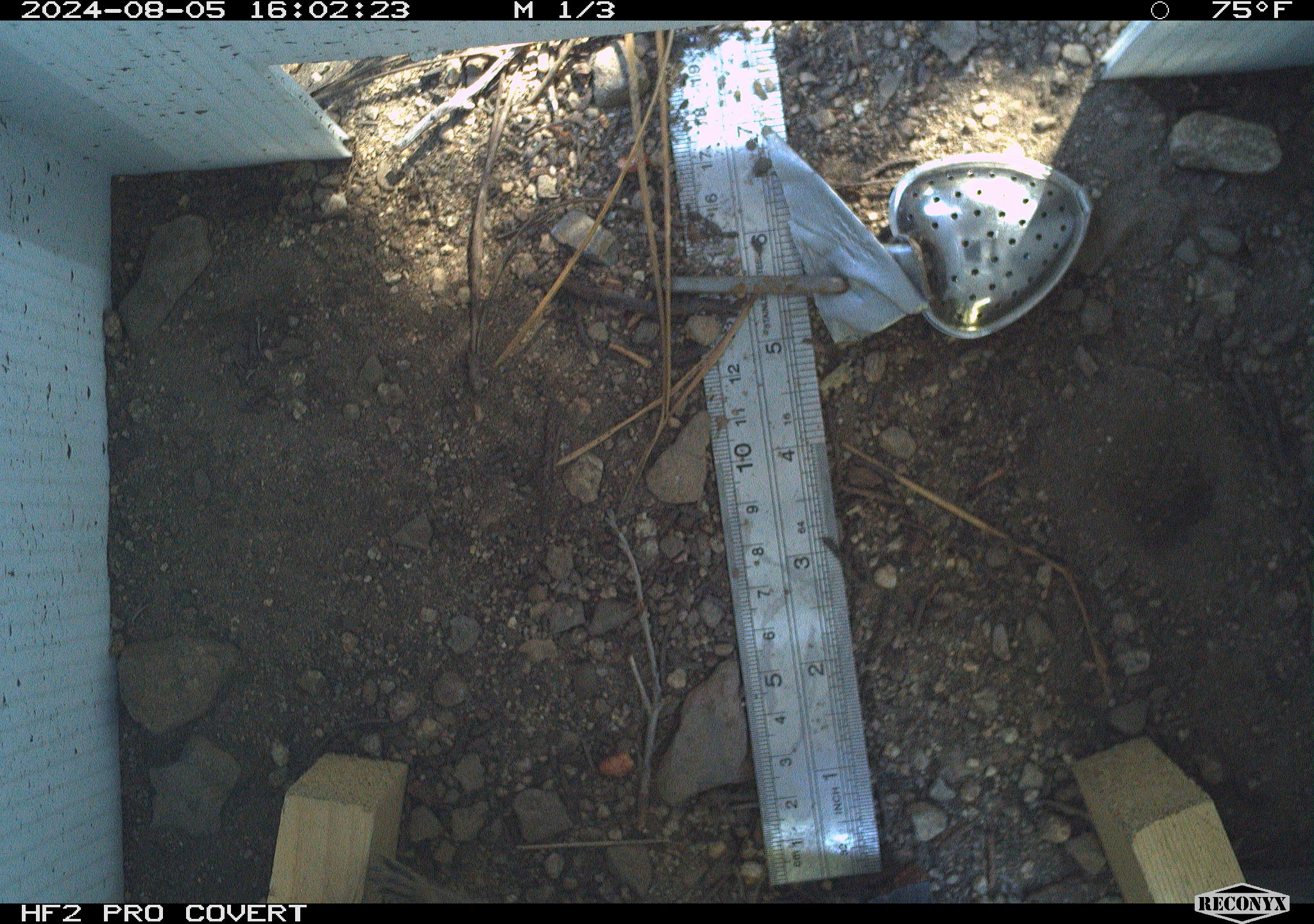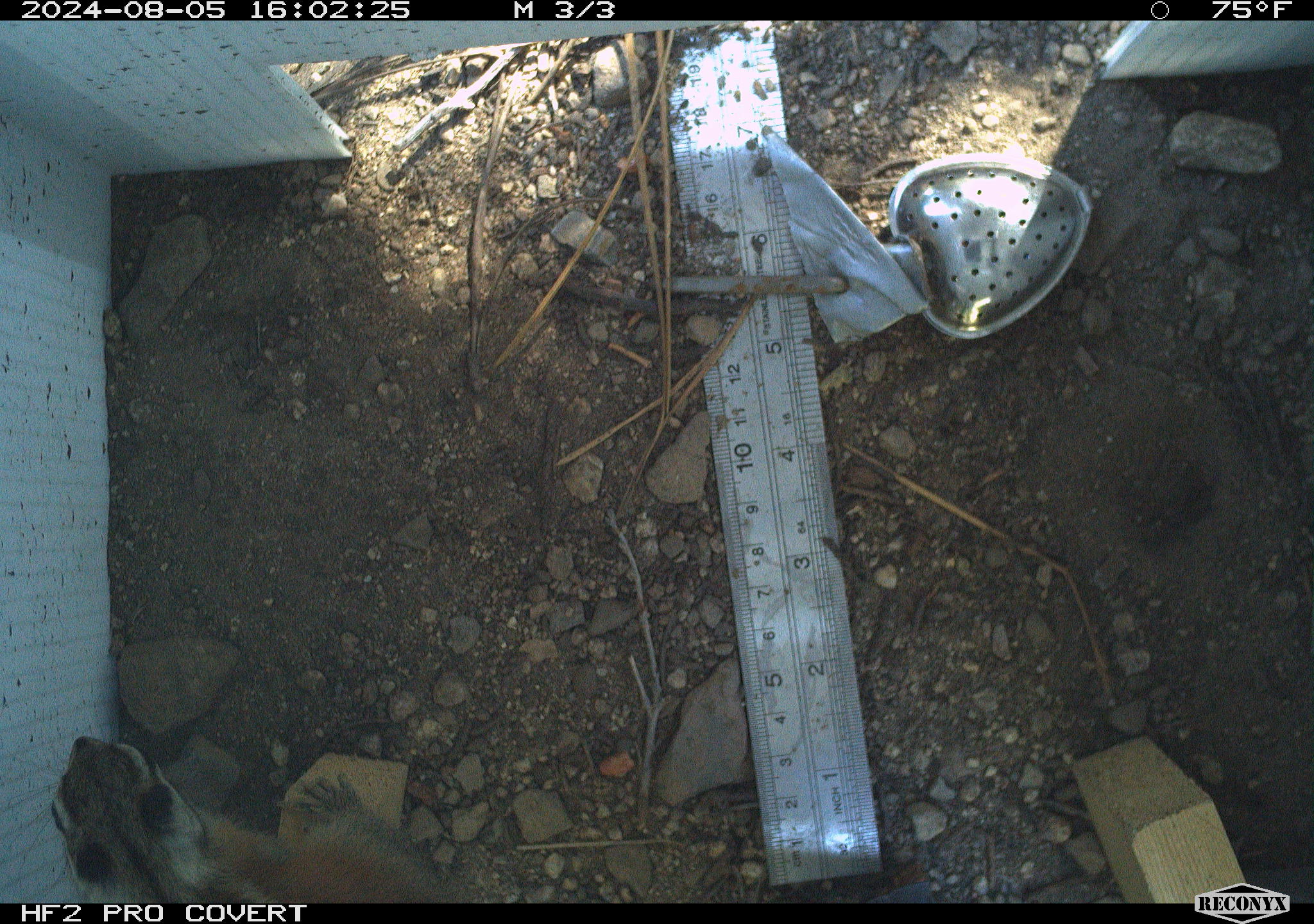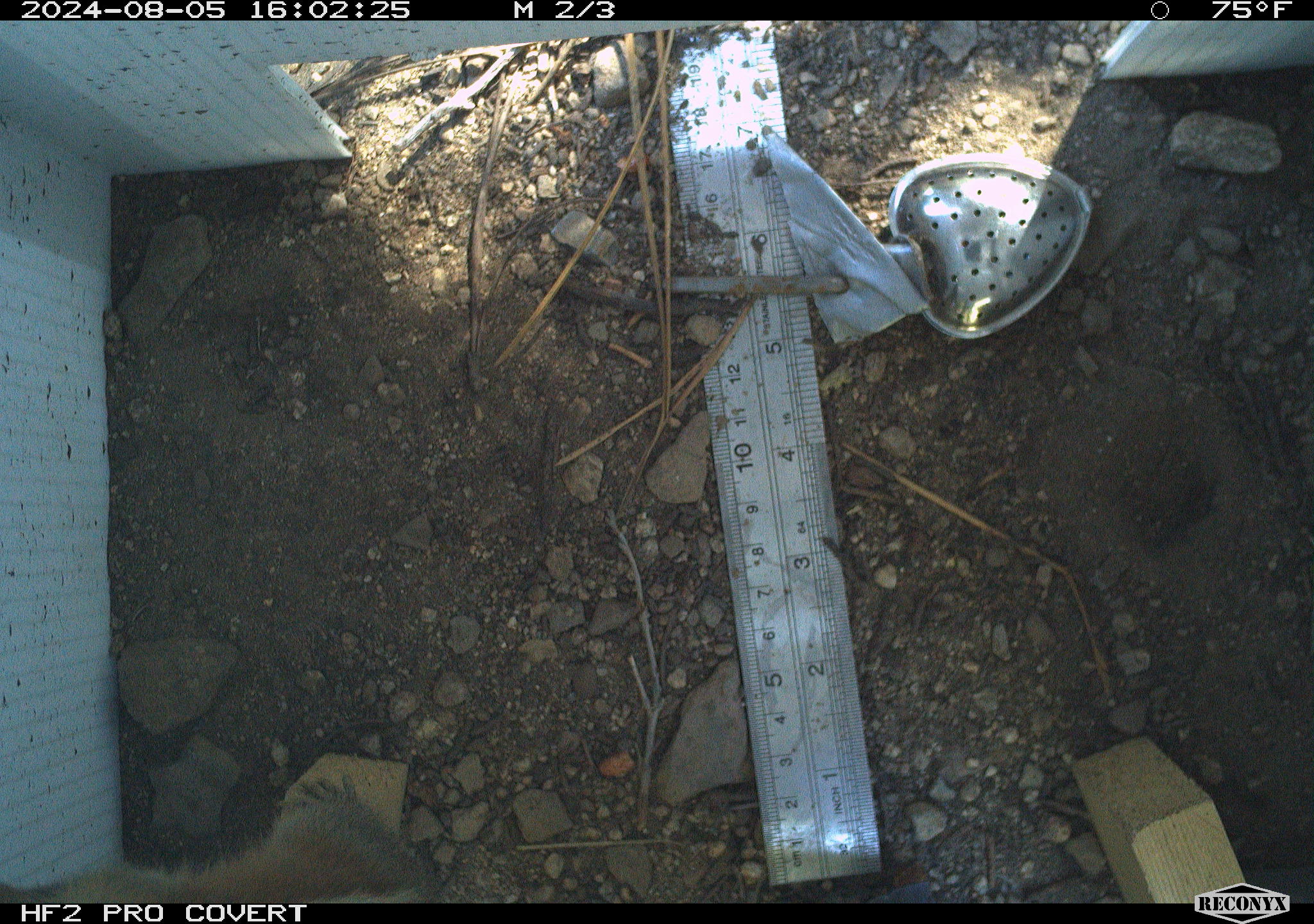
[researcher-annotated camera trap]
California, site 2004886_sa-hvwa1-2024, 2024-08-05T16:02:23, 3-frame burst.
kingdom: Animalia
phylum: Chordata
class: Mammalia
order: Rodentia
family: Sciuridae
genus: Neotamias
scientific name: Neotamias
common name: western chipmunks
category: neotamias species